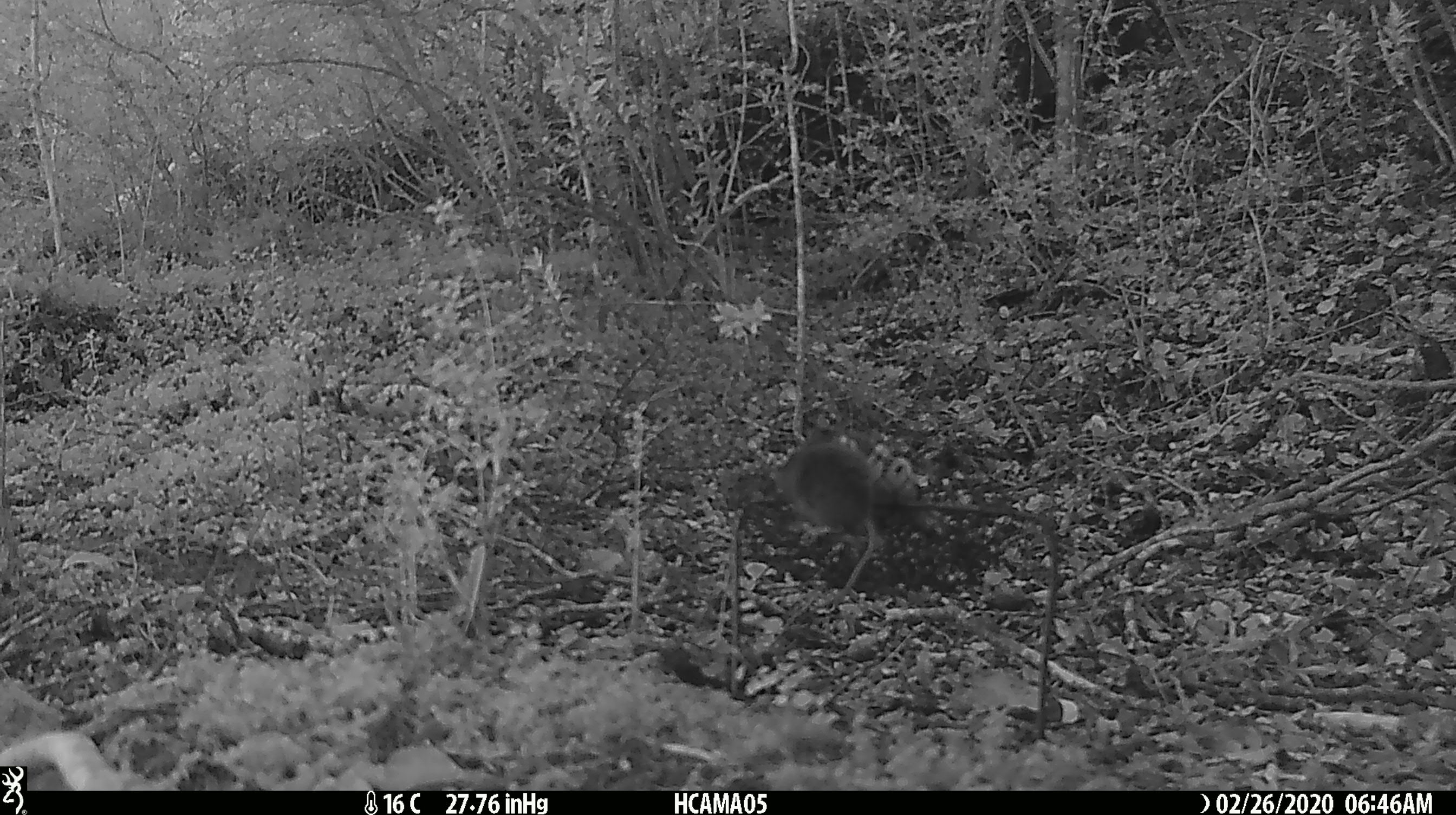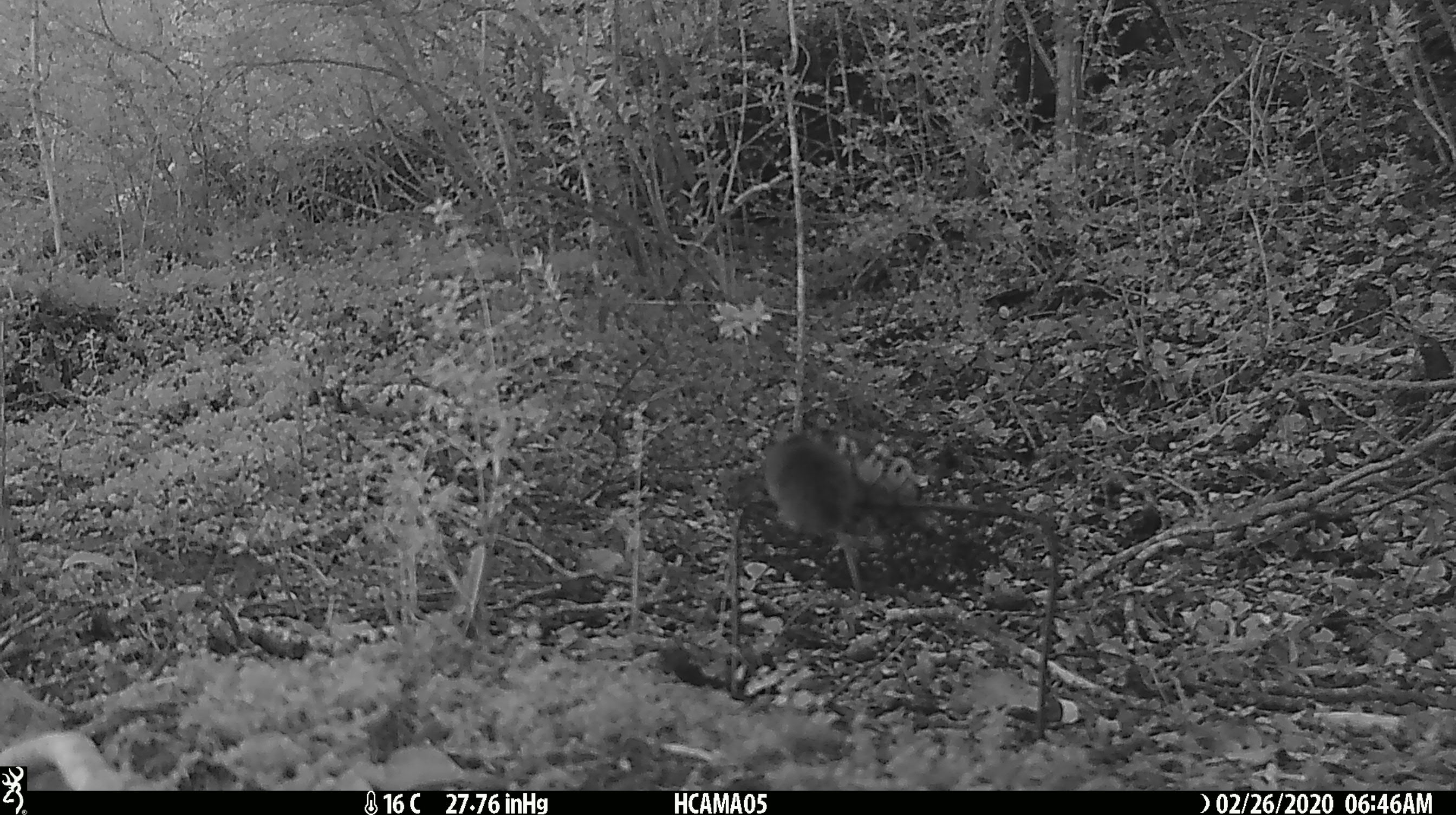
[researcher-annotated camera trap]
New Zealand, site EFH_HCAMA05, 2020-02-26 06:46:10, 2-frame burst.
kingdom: Animalia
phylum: Chordata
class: Mammalia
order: Rodentia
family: Muridae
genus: Mus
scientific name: Mus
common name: mouse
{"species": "mouse (Mus)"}